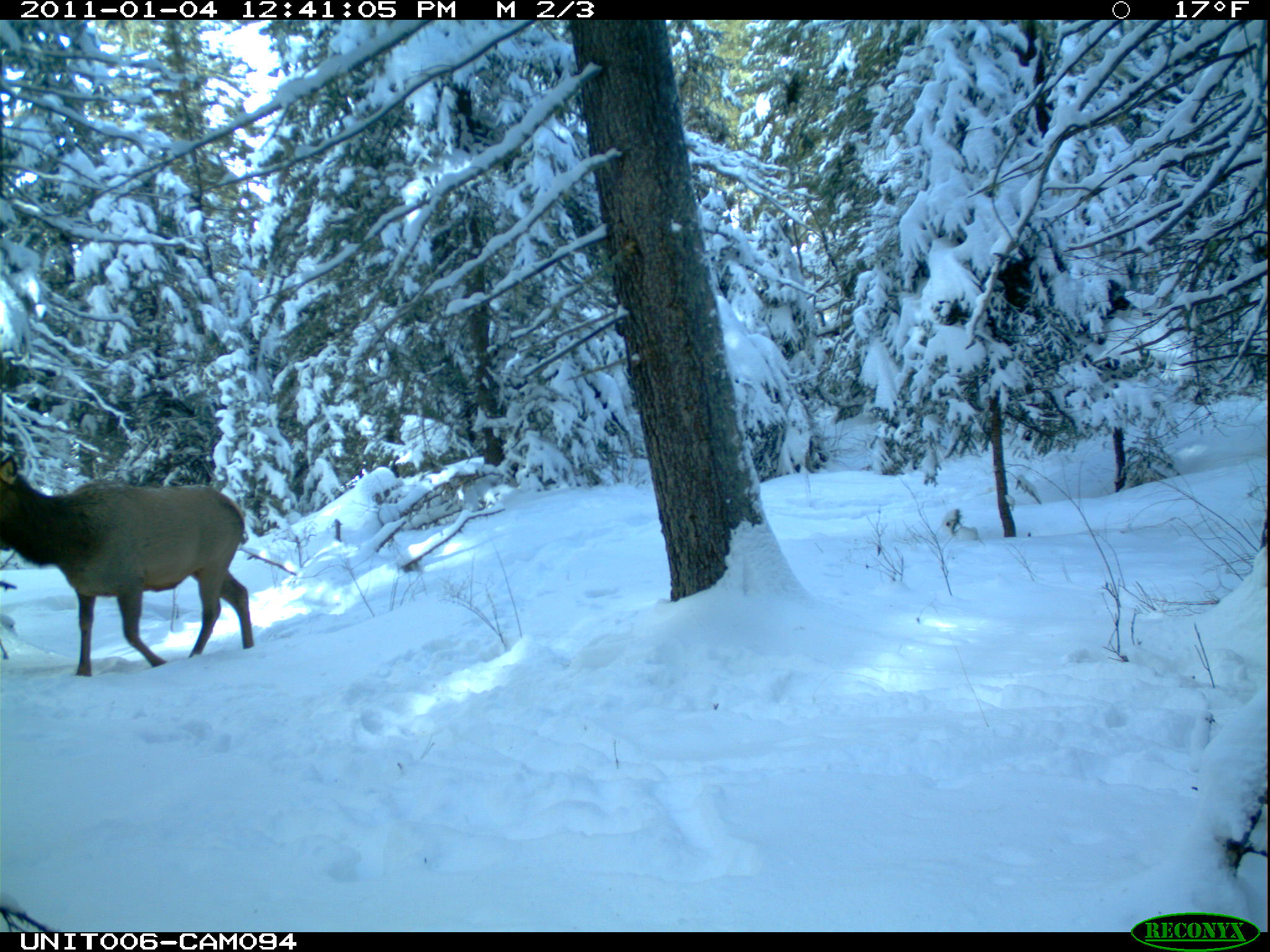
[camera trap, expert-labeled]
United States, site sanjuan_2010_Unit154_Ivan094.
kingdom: Animalia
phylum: Chordata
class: Mammalia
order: Artiodactyla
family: Cervidae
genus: Cervus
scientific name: Cervus elaphus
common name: red deer